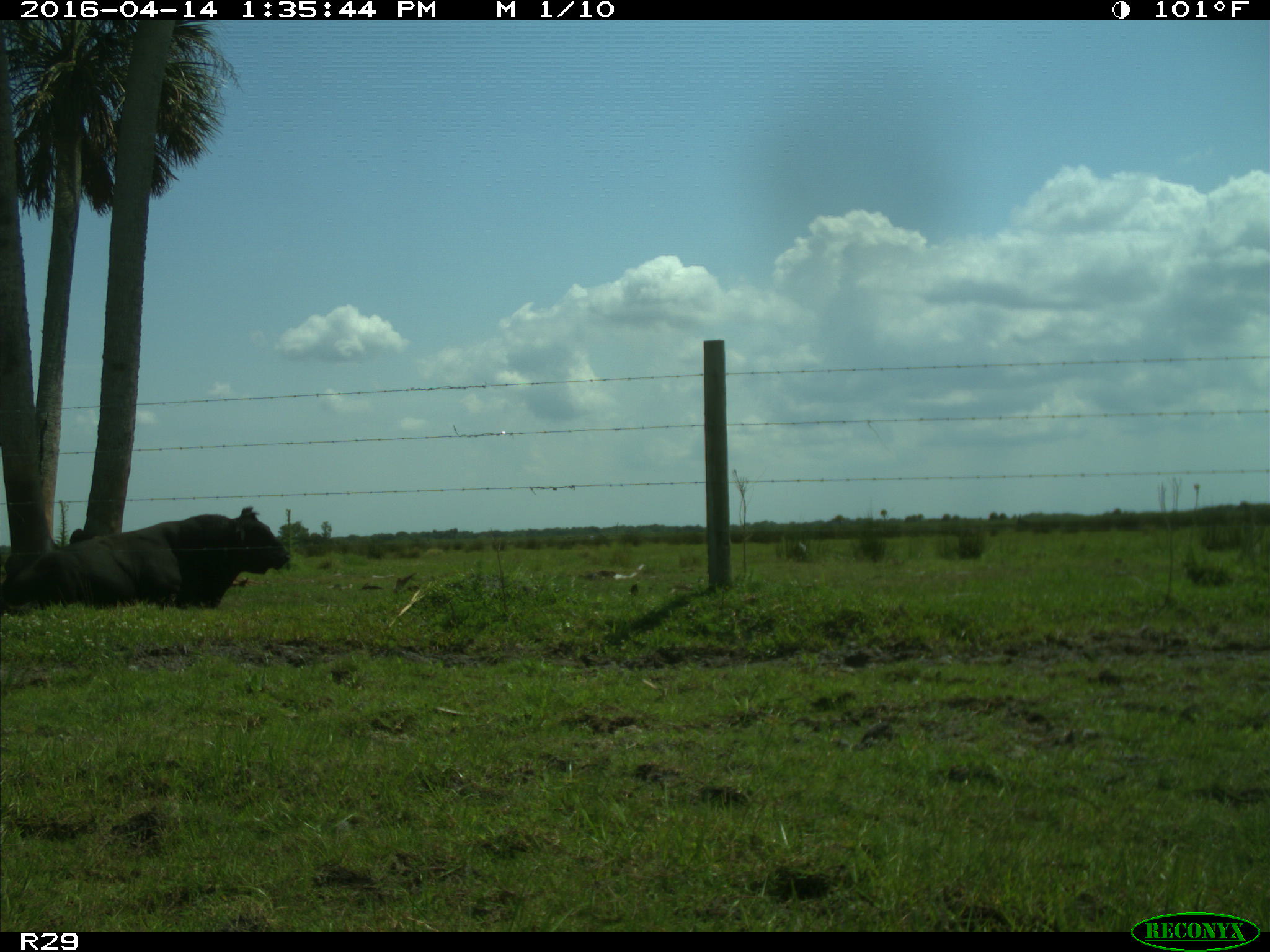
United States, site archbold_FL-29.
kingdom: Animalia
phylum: Chordata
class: Mammalia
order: Artiodactyla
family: Bovidae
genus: Bos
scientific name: Bos taurus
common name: domestic cow